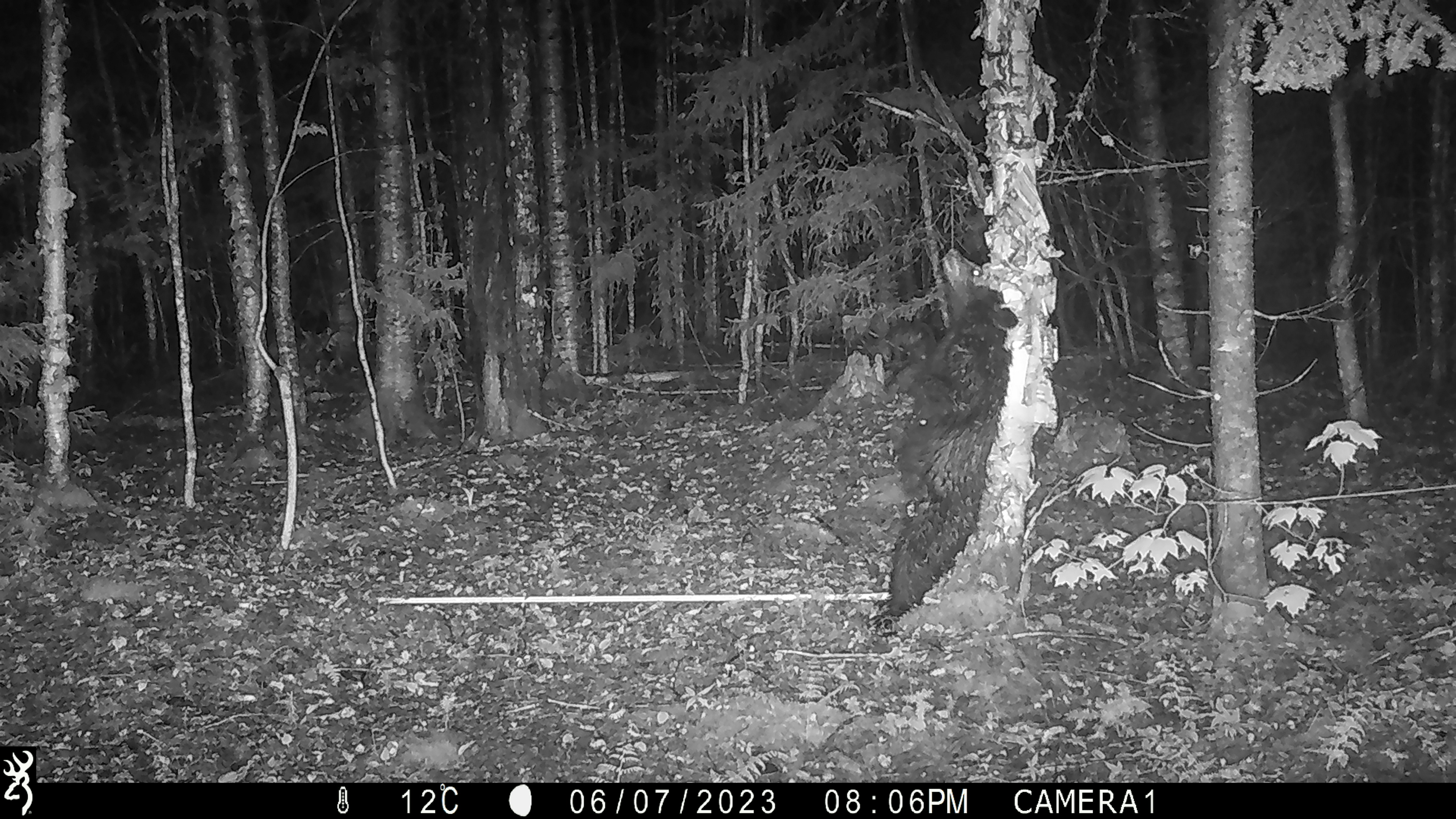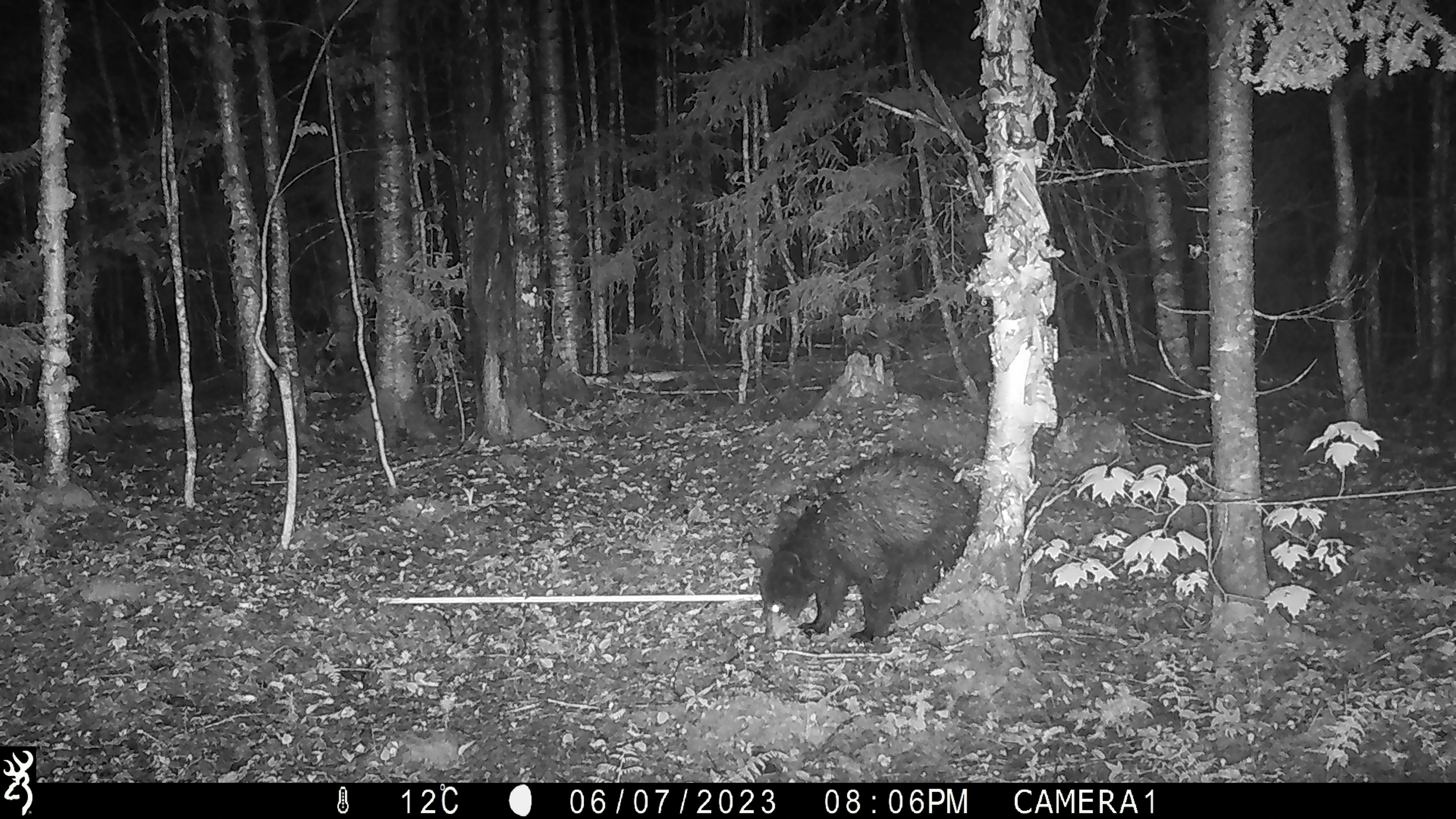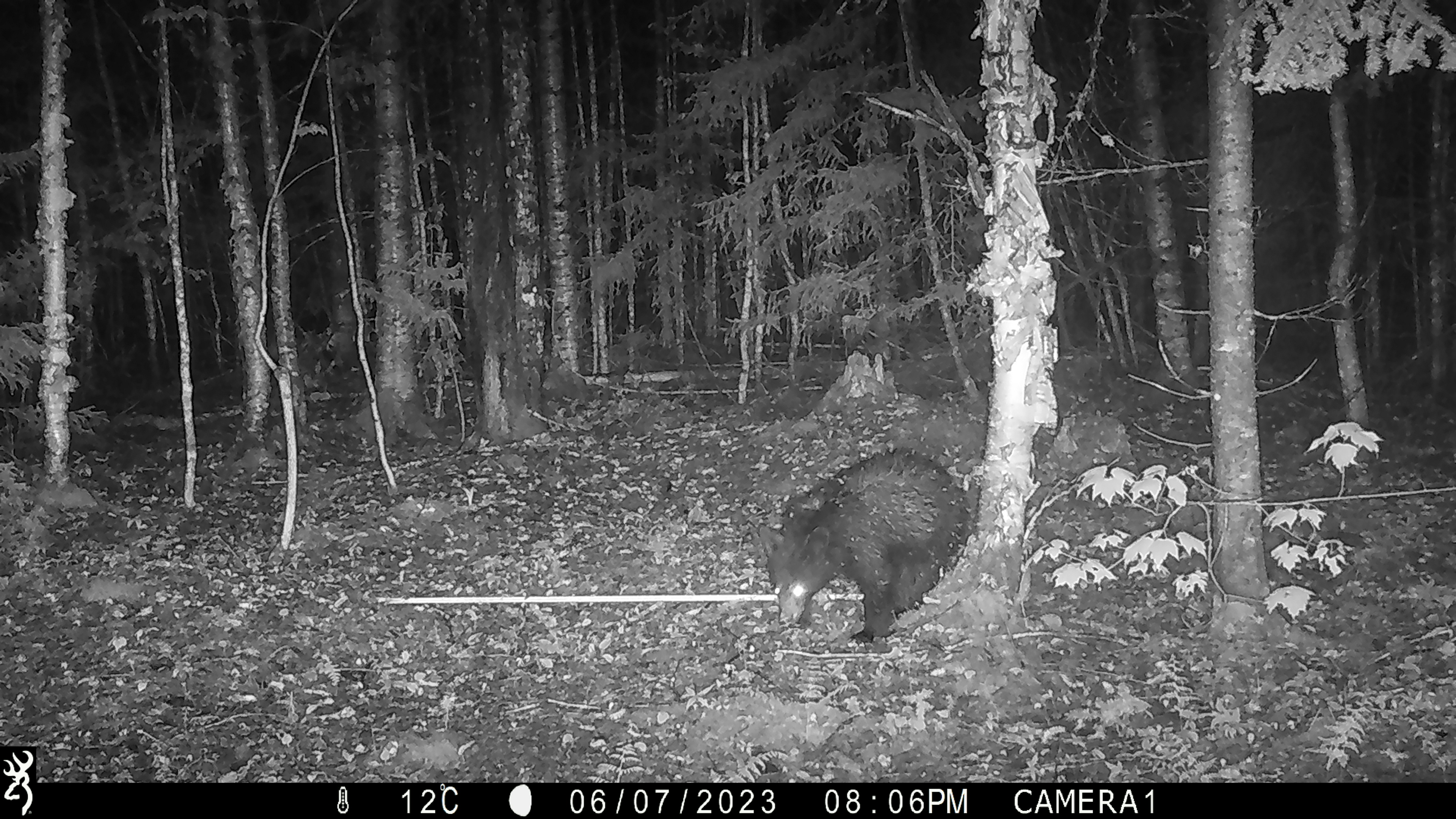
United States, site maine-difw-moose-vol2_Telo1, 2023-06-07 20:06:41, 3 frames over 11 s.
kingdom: Animalia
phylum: Chordata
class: Mammalia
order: Carnivora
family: Ursidae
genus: Ursus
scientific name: Ursus americanus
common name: black bear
Black bear (Ursus americanus).